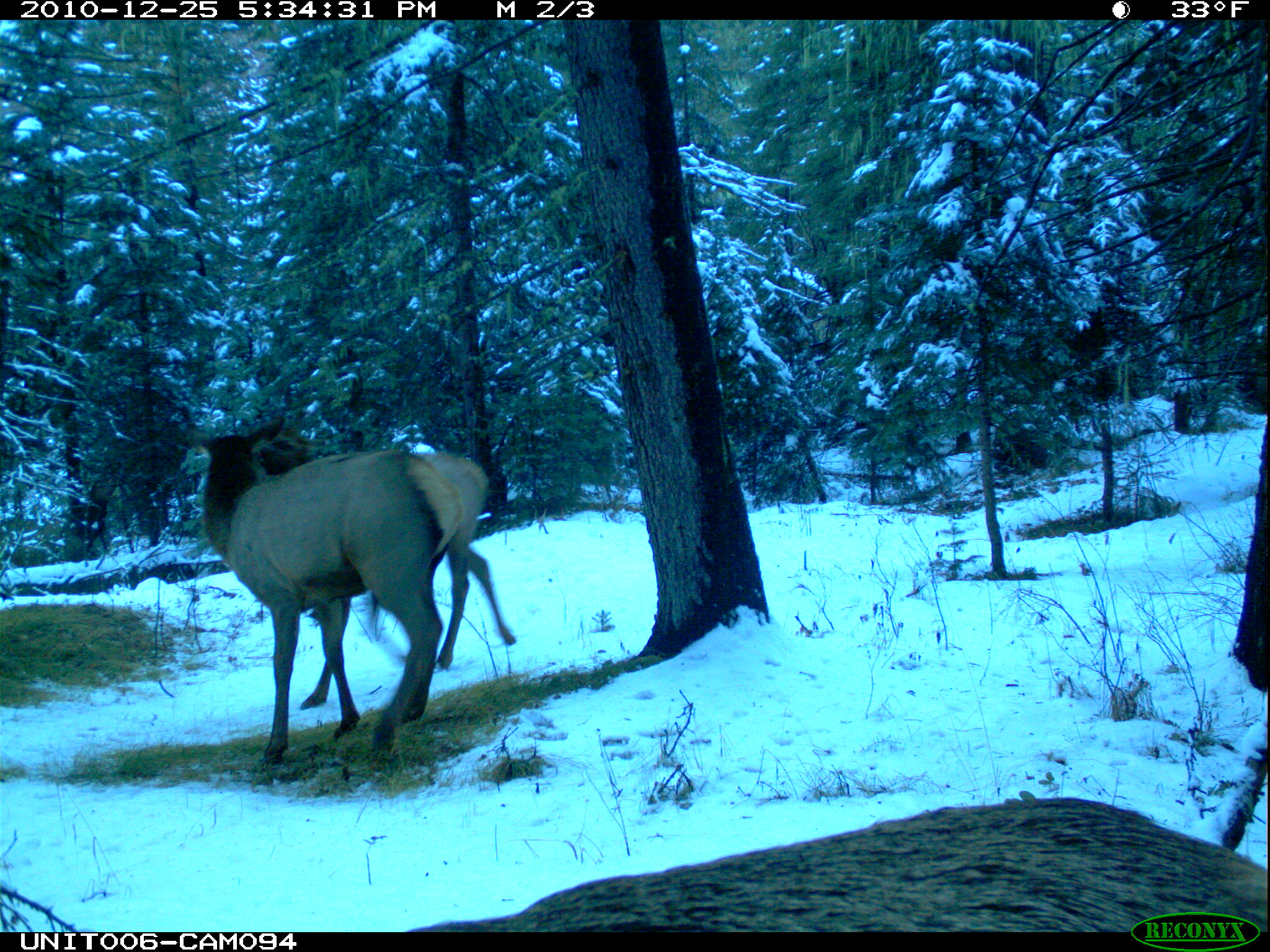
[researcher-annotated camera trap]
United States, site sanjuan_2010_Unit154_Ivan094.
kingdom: Animalia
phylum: Chordata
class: Mammalia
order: Artiodactyla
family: Cervidae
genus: Cervus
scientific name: Cervus elaphus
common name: red deer